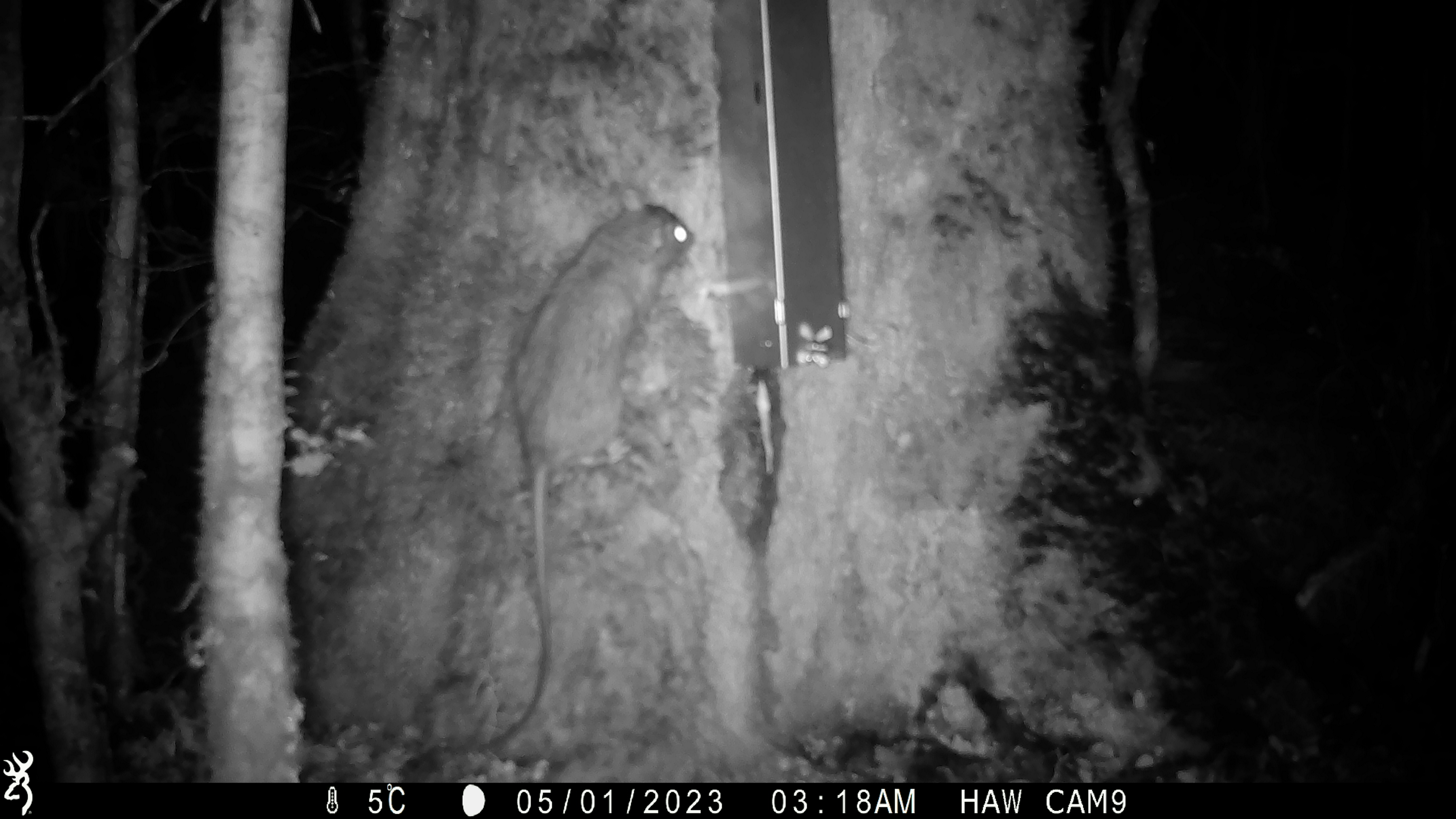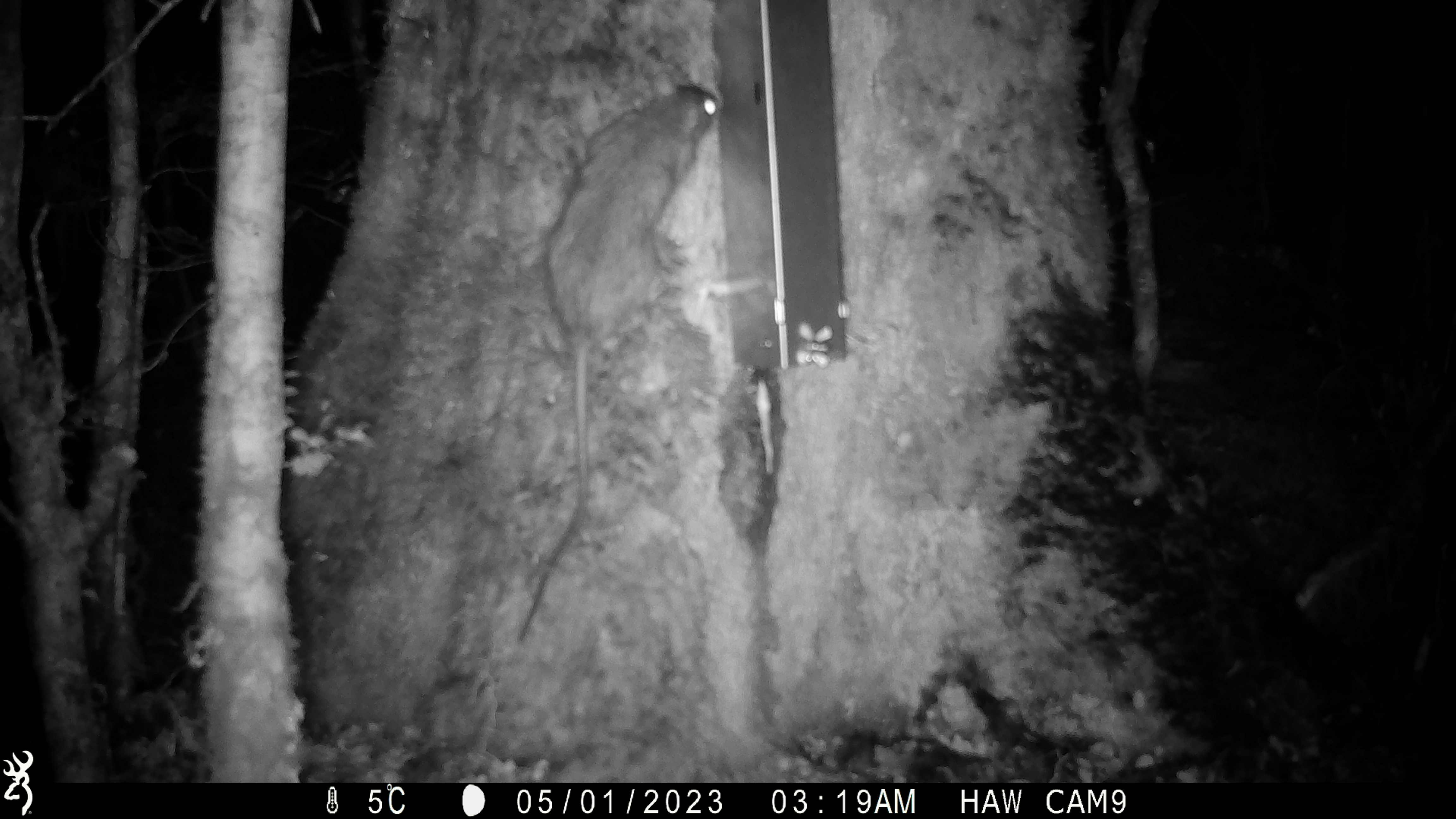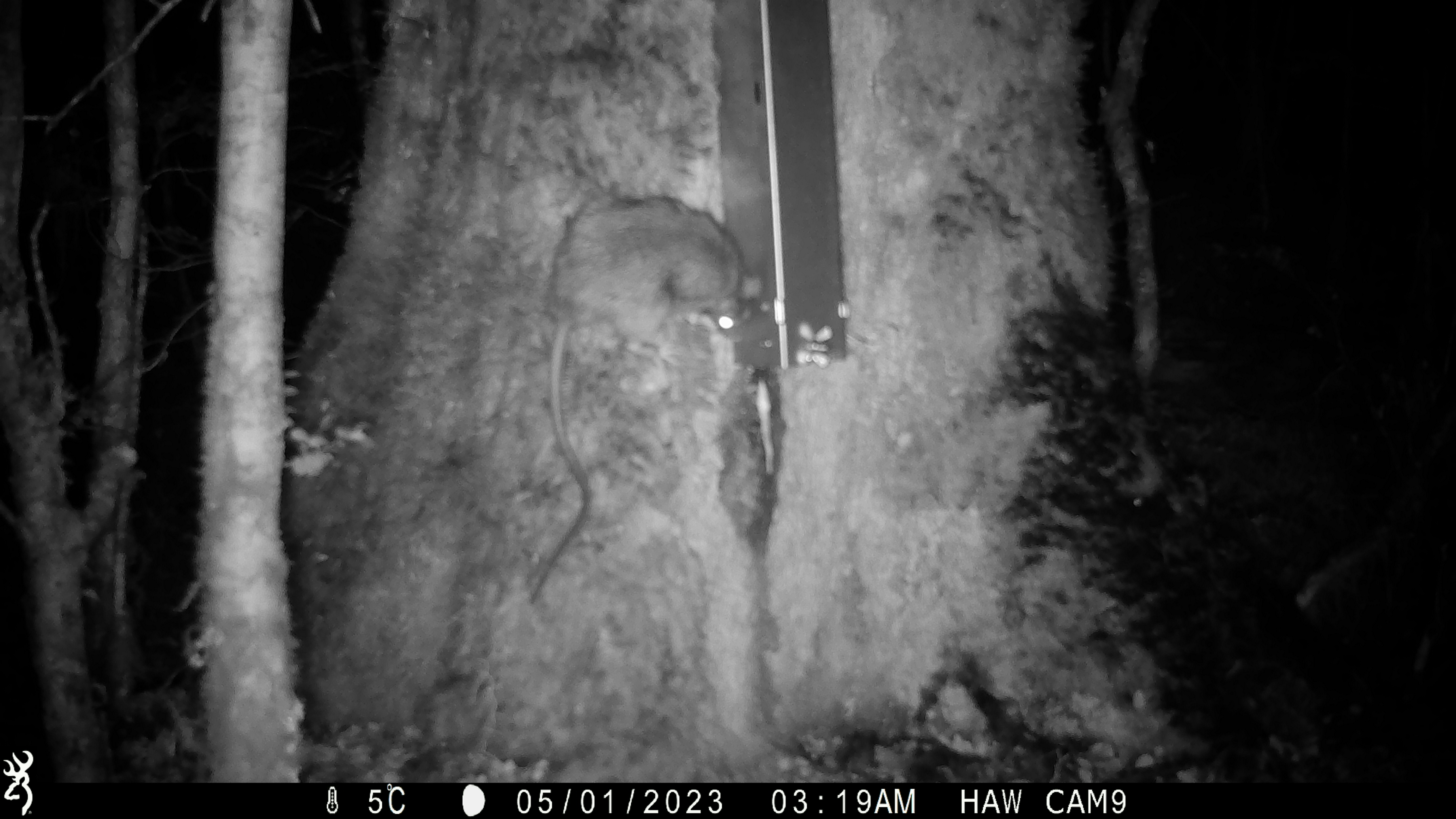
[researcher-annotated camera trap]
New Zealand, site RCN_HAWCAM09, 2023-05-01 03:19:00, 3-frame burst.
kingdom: Animalia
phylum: Chordata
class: Mammalia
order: Rodentia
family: Muridae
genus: Rattus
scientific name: Rattus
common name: rat